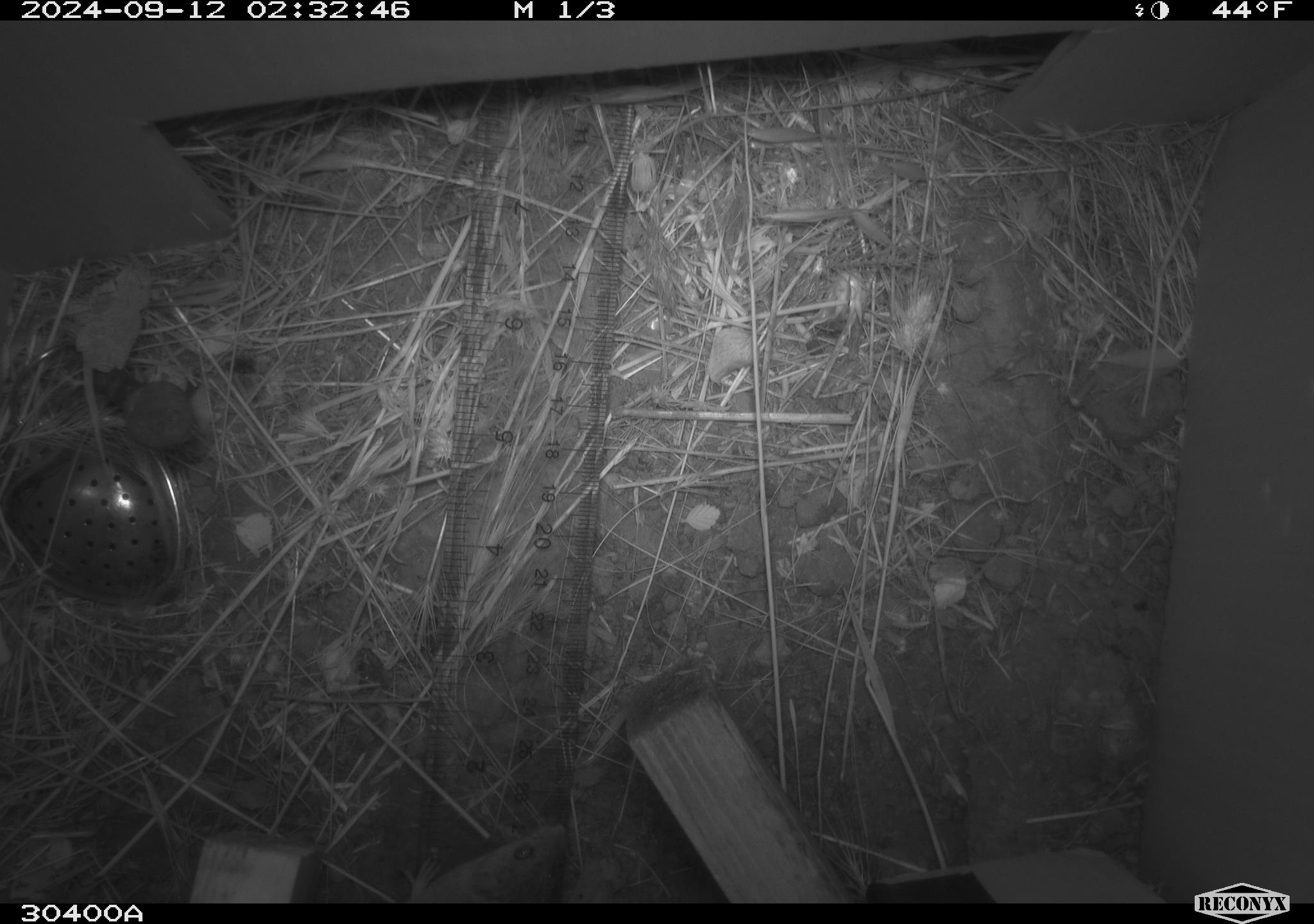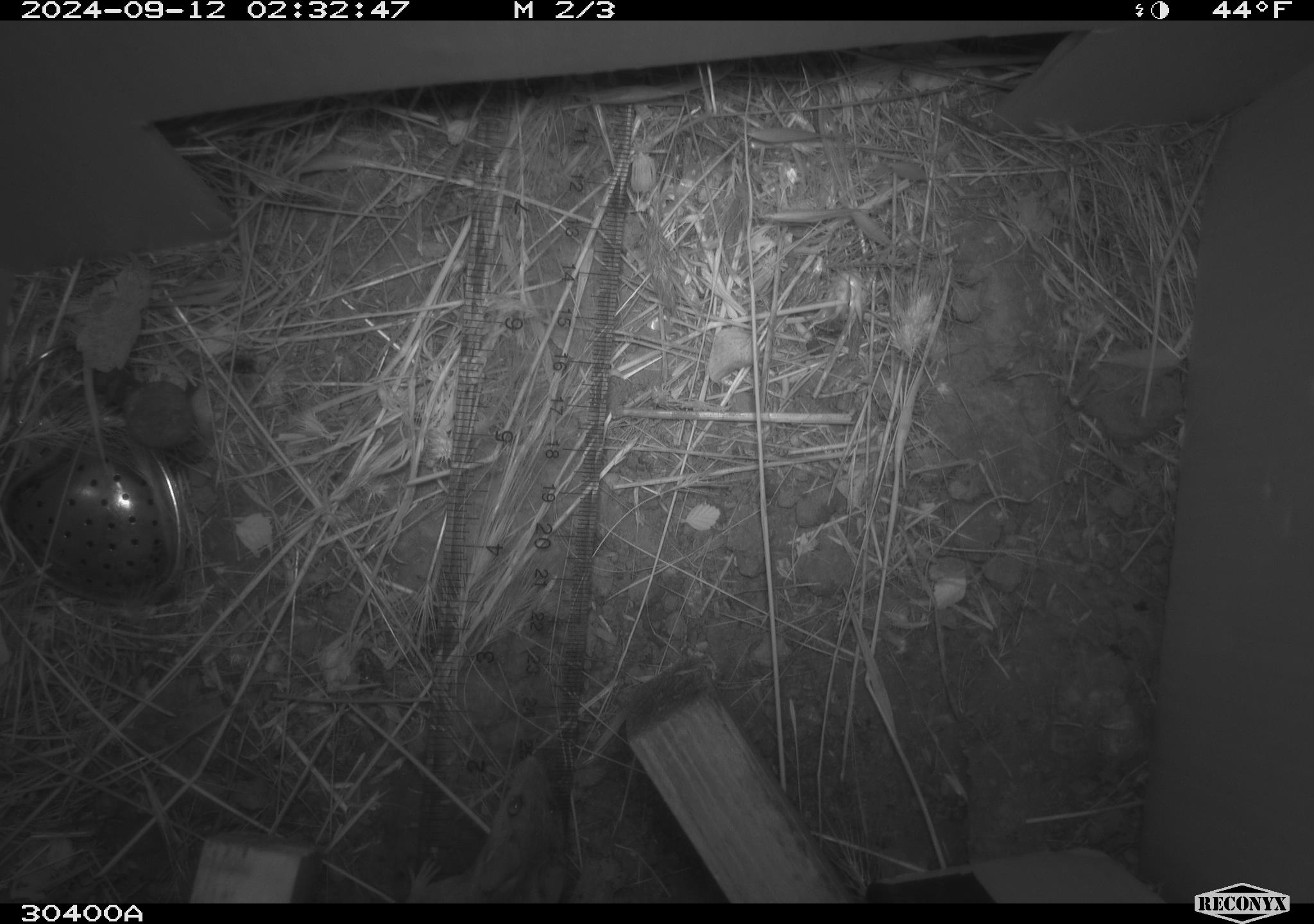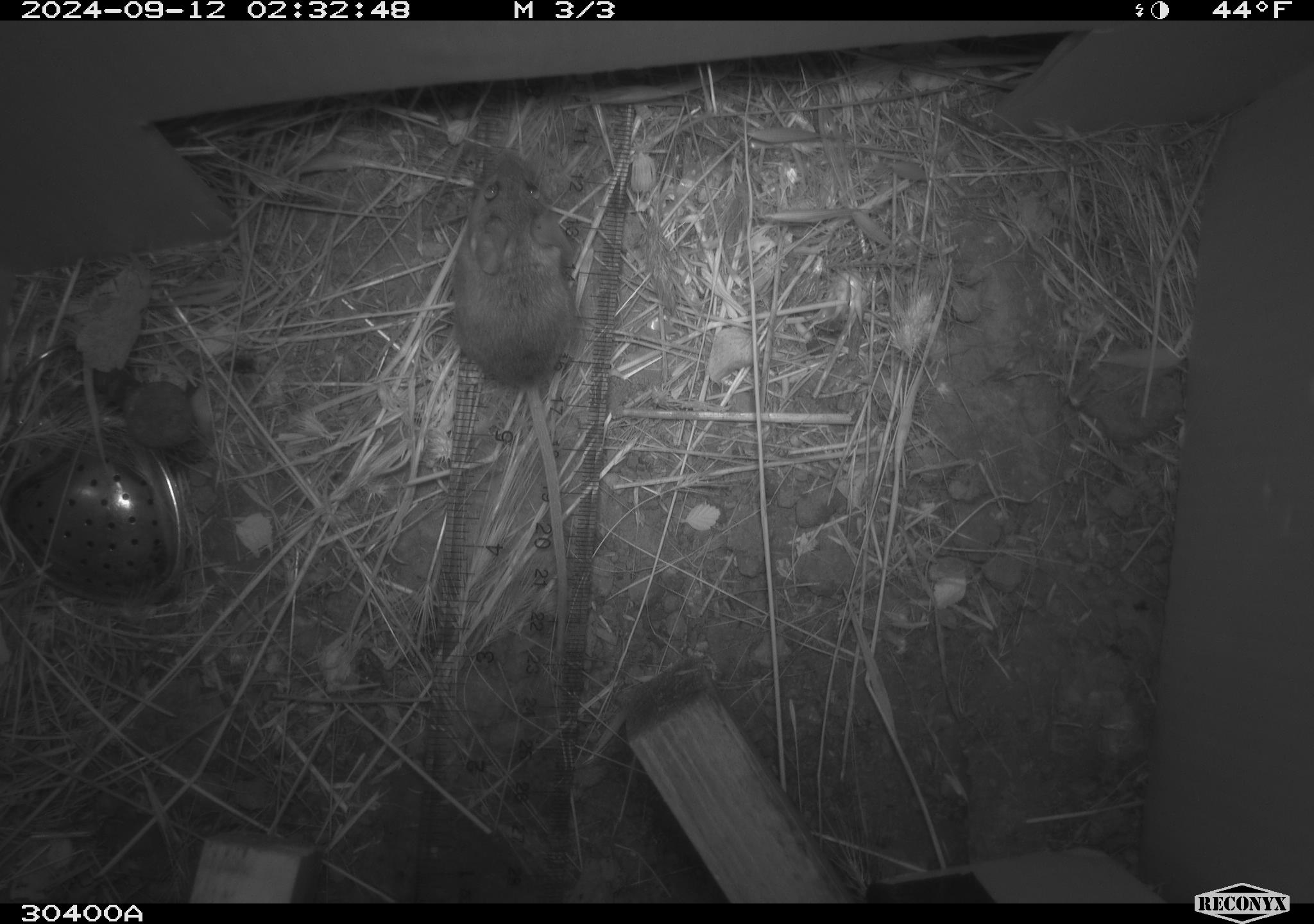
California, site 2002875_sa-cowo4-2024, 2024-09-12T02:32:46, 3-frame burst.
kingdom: Animalia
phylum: Chordata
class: Mammalia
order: Rodentia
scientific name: Rodentia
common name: mouse species